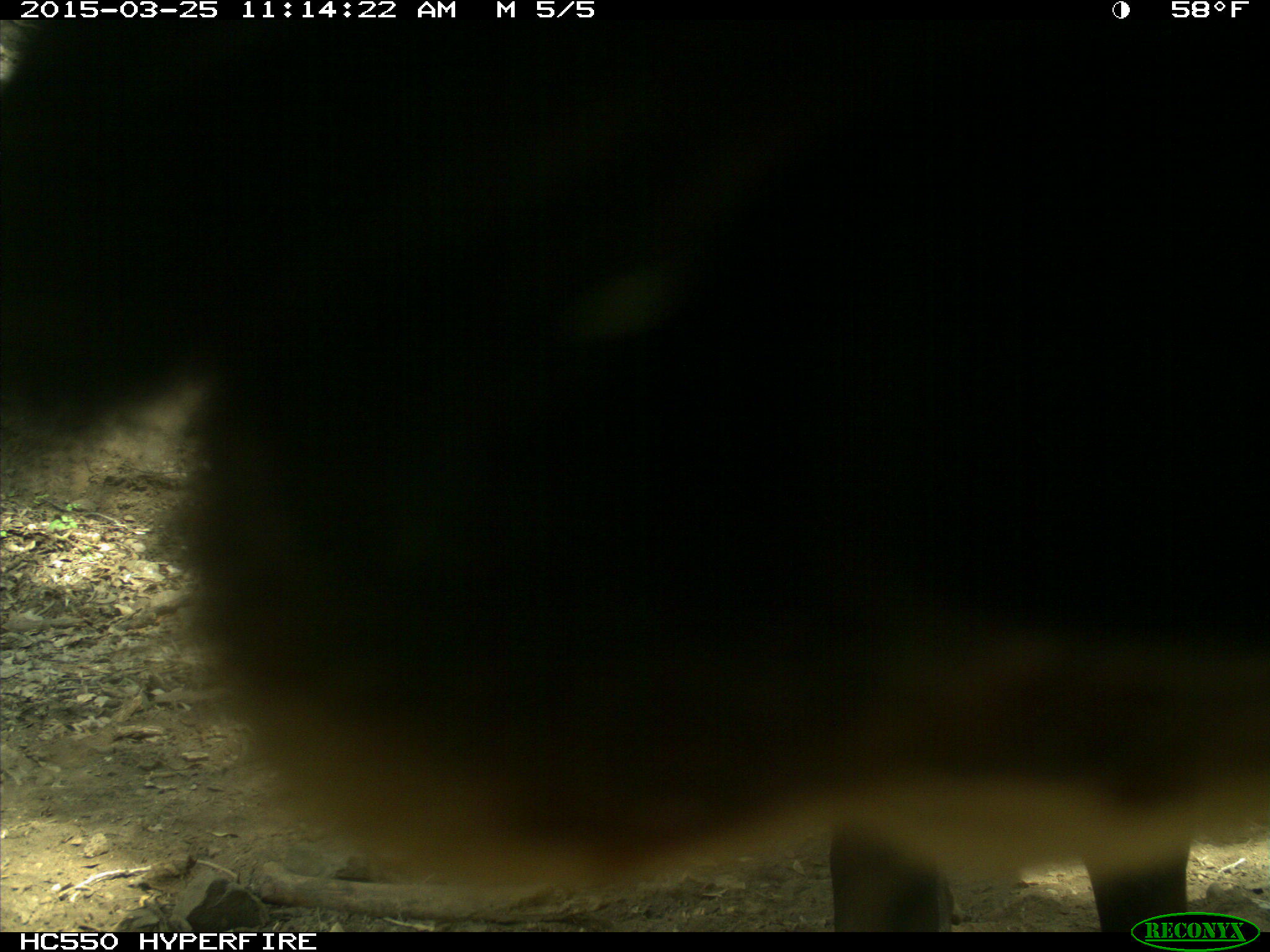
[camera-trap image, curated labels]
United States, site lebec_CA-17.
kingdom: Animalia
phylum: Chordata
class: Mammalia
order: Artiodactyla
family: Bovidae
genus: Bos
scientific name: Bos taurus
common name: domestic cow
Bos taurus (domestic cow).